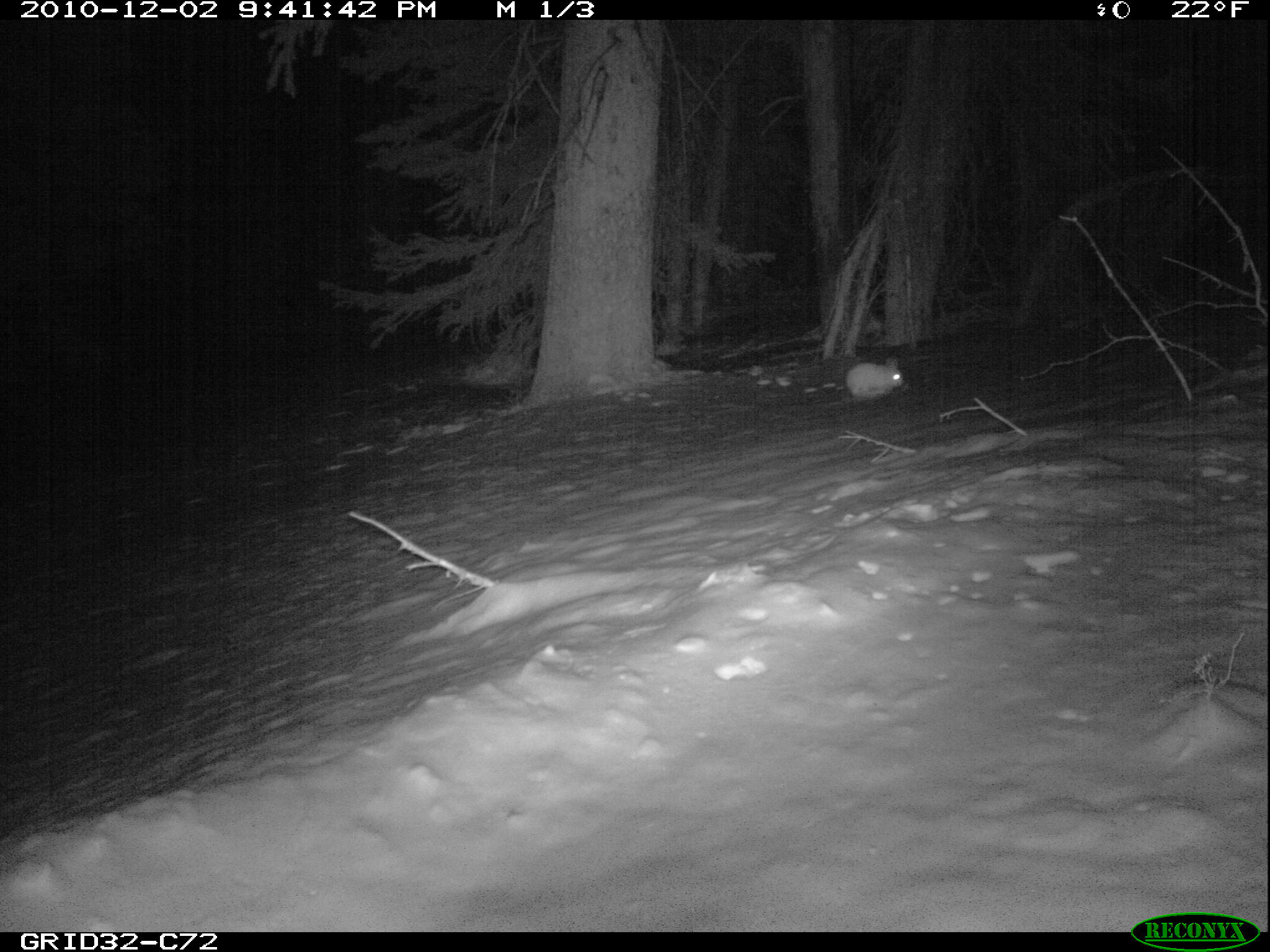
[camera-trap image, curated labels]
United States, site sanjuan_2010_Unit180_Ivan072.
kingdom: Animalia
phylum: Chordata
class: Mammalia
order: Lagomorpha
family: Leporidae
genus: Lepus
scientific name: Lepus americanus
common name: snowshoe hare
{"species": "Lepus americanus (snowshoe hare)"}